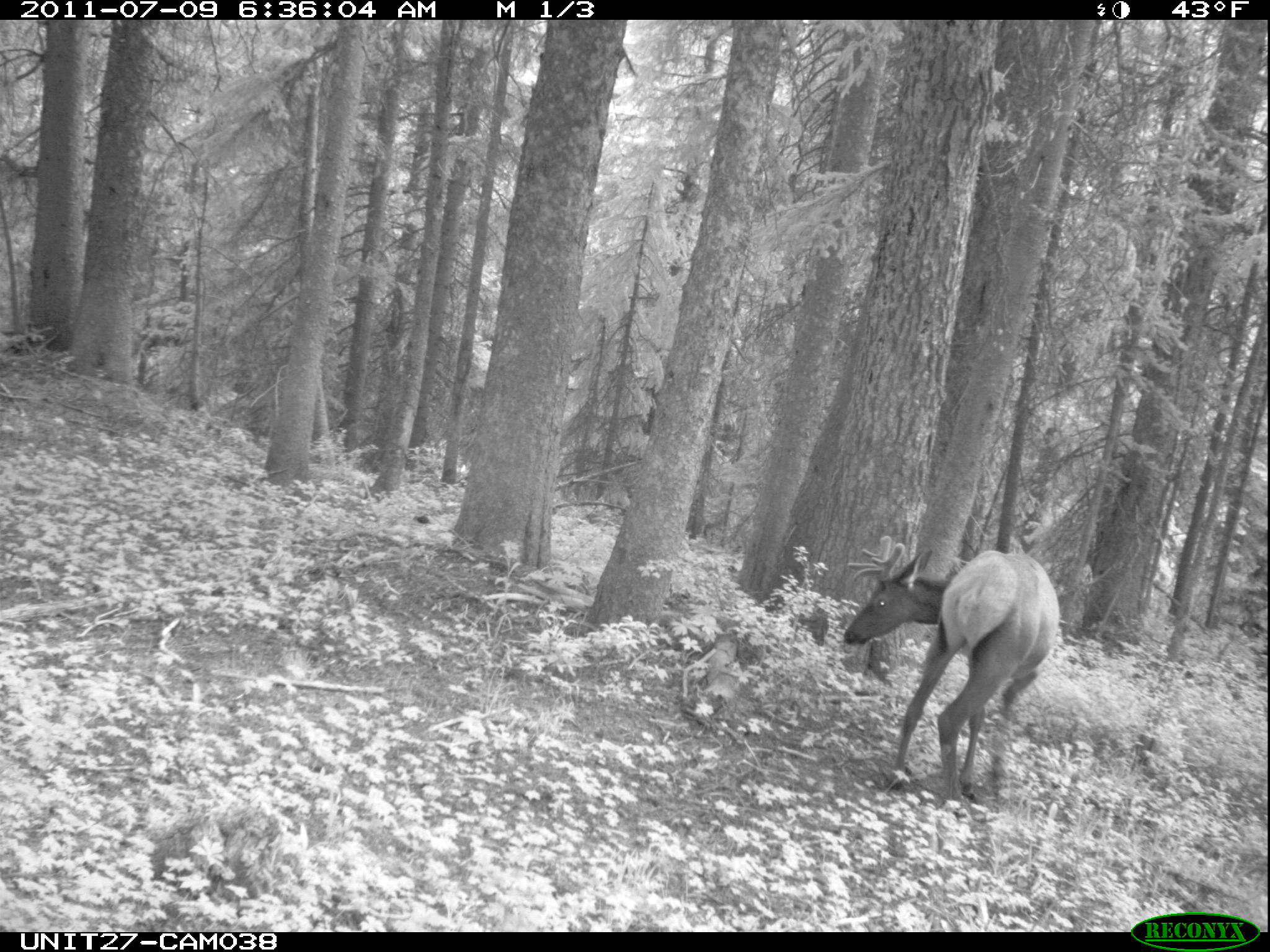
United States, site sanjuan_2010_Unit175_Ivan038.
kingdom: Animalia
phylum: Chordata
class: Mammalia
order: Artiodactyla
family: Cervidae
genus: Cervus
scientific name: Cervus elaphus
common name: red deer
Cervus elaphus (red deer).